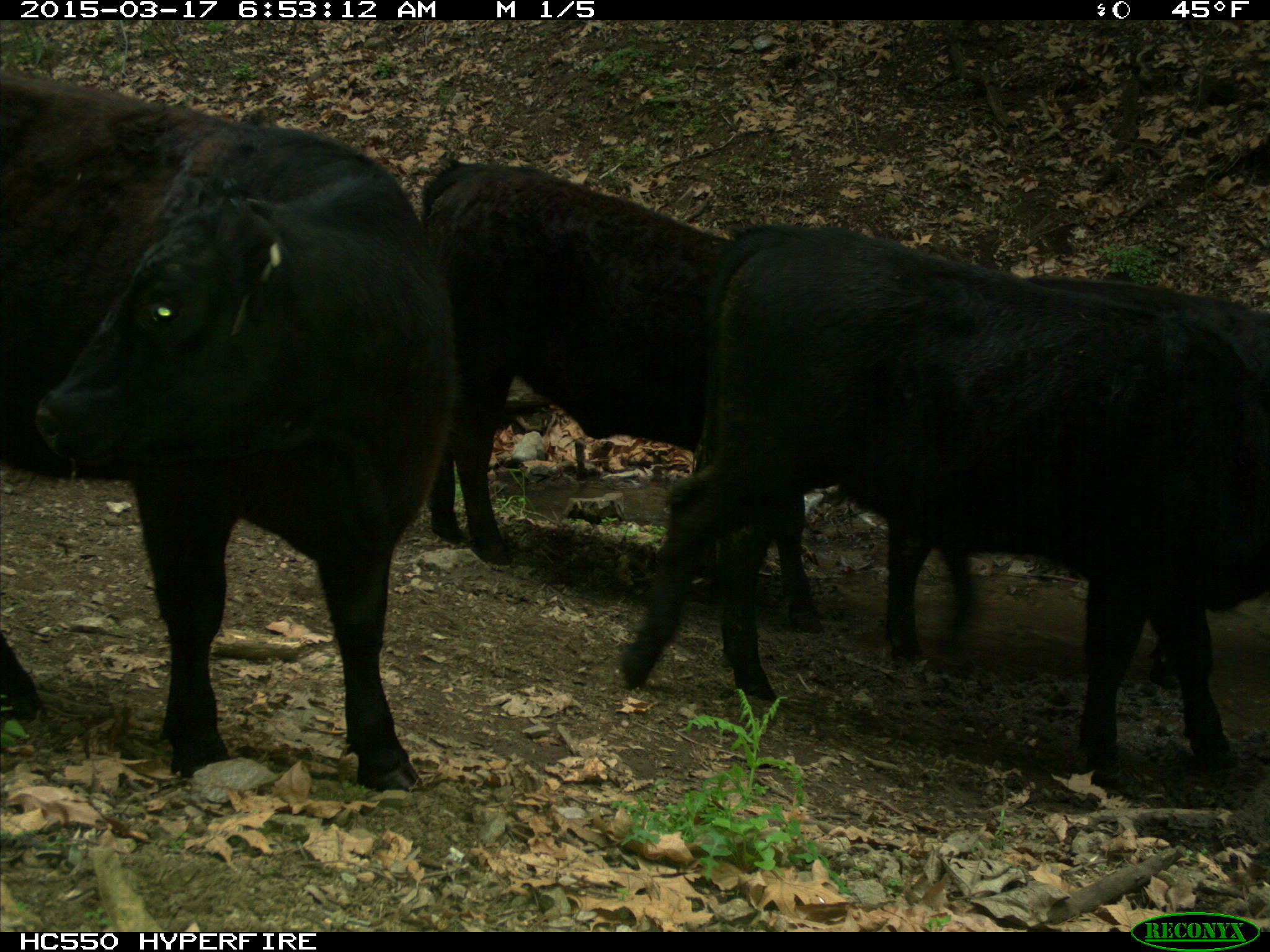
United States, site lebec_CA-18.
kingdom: Animalia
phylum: Chordata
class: Mammalia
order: Artiodactyla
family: Bovidae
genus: Bos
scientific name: Bos taurus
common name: domestic cow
Bos taurus (domestic cow).